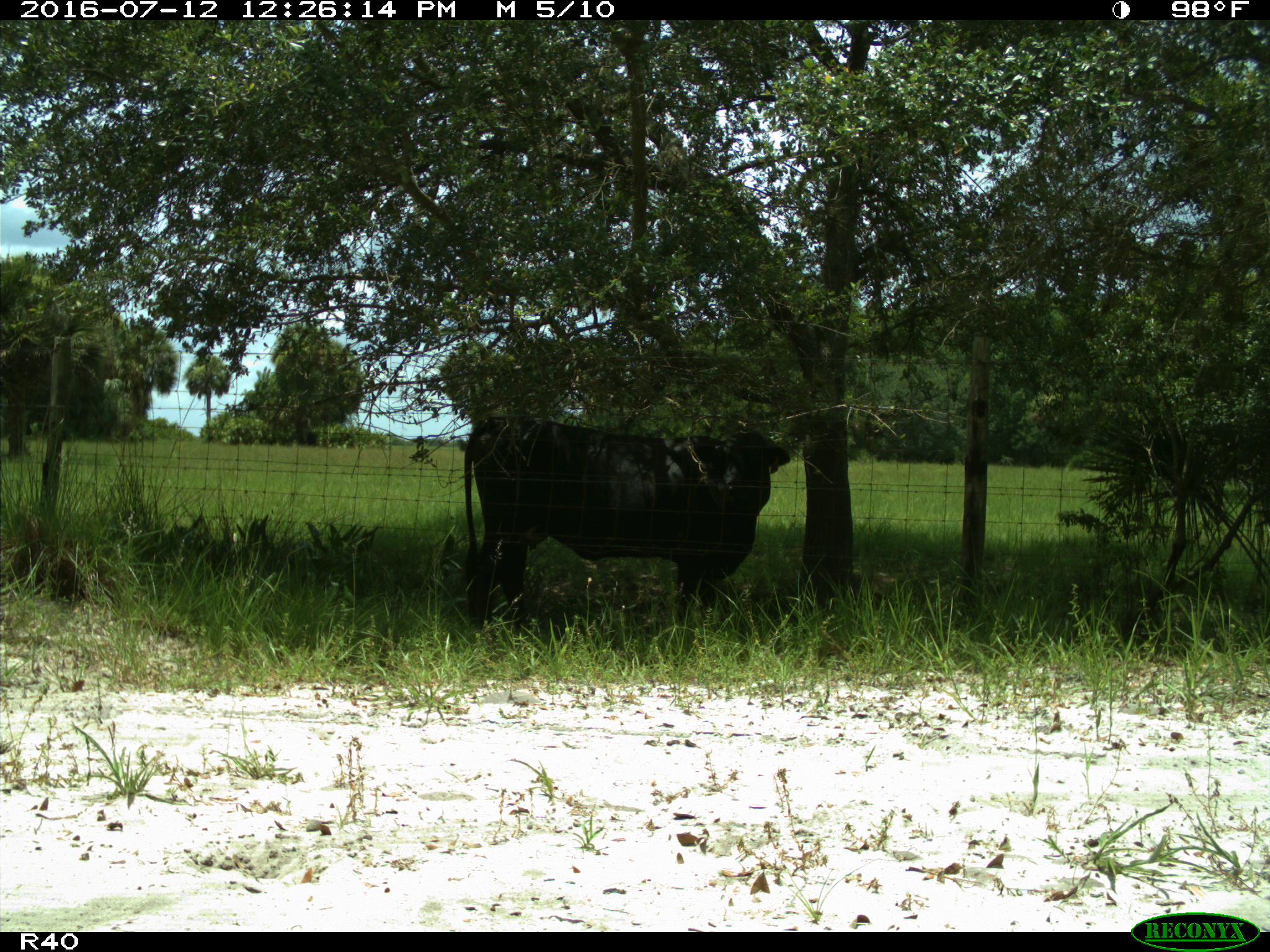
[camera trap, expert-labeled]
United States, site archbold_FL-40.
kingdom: Animalia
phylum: Chordata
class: Mammalia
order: Artiodactyla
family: Bovidae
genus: Bos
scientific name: Bos taurus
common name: domestic cow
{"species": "Bos taurus (domestic cow)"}